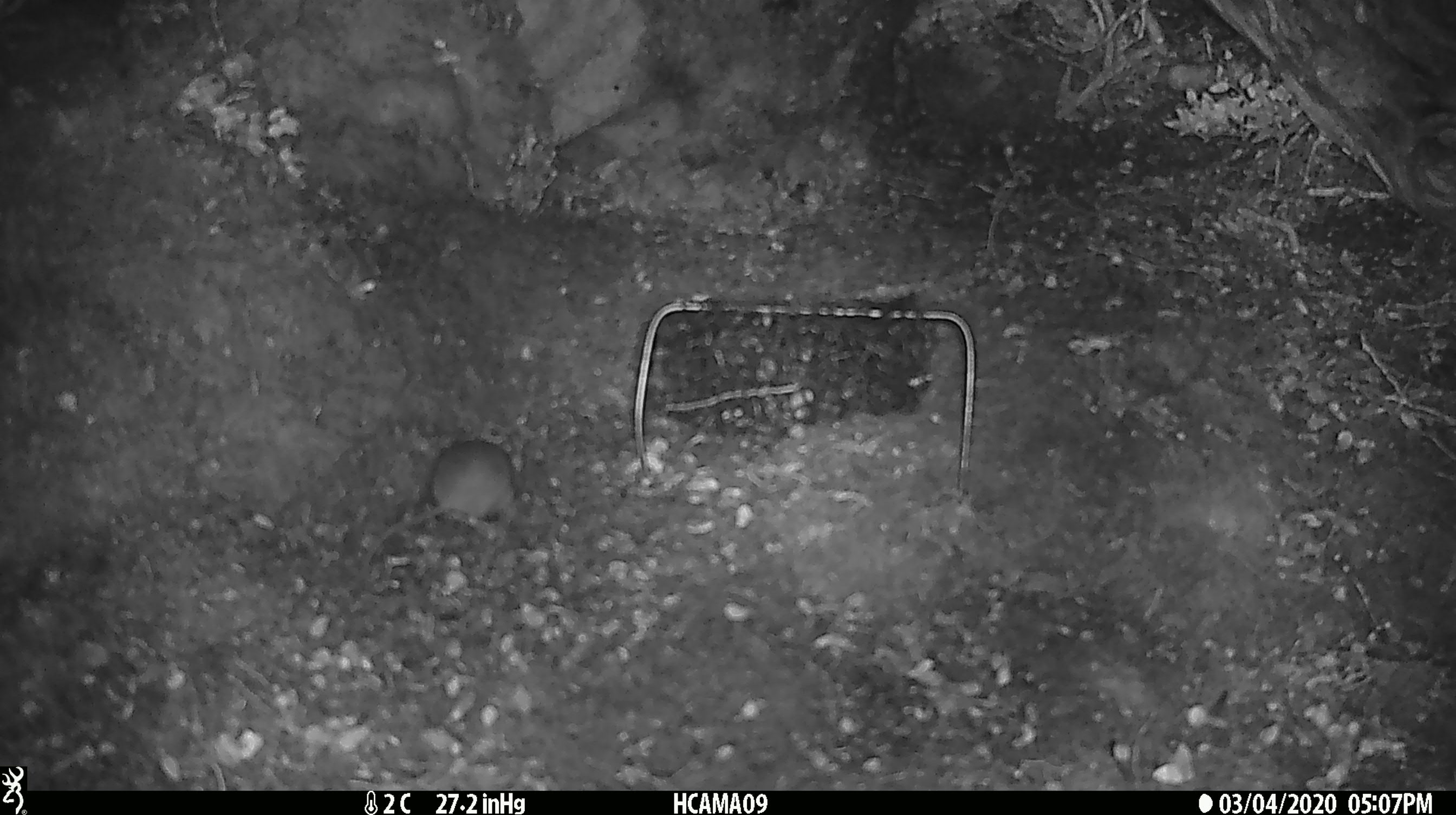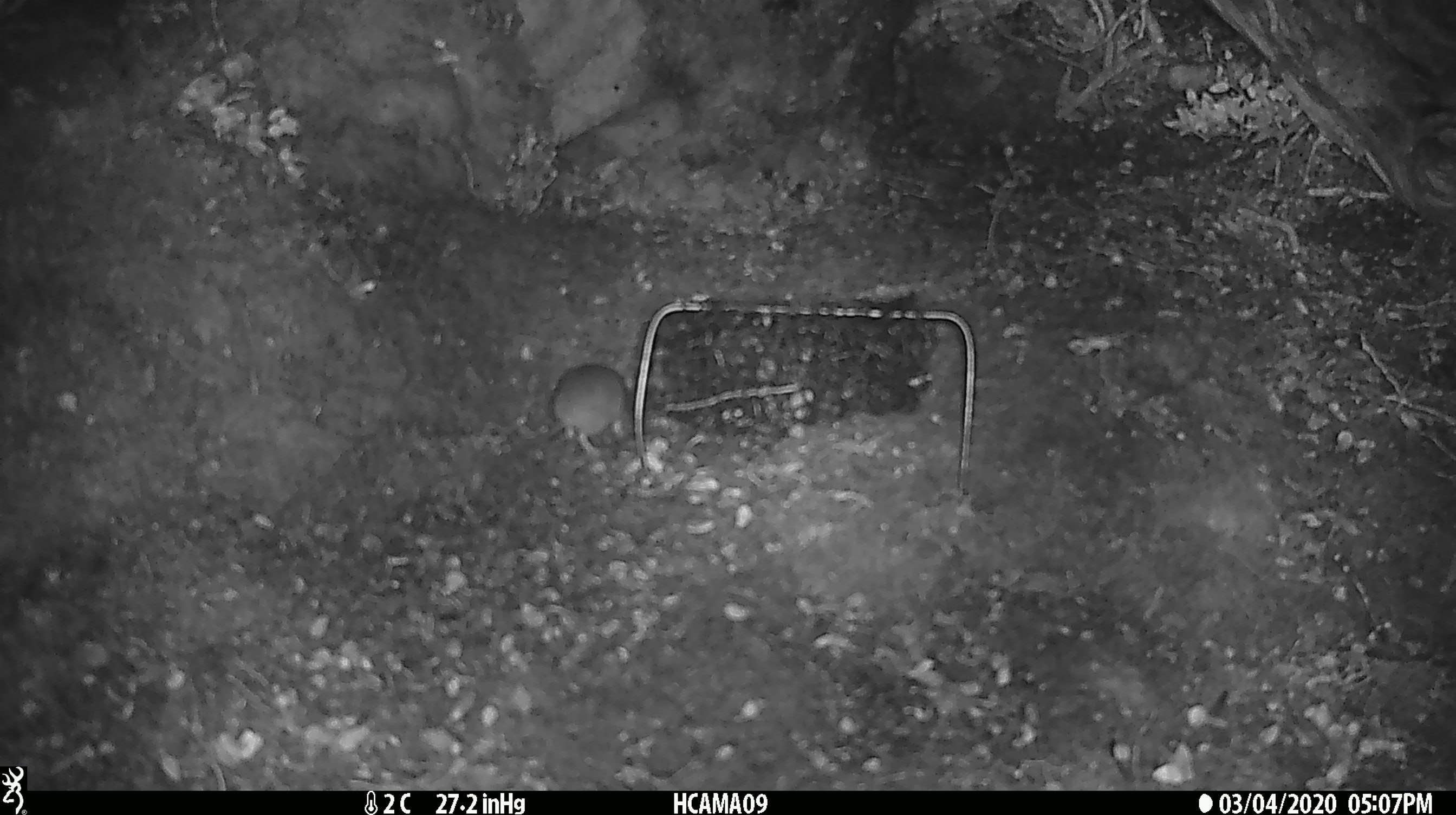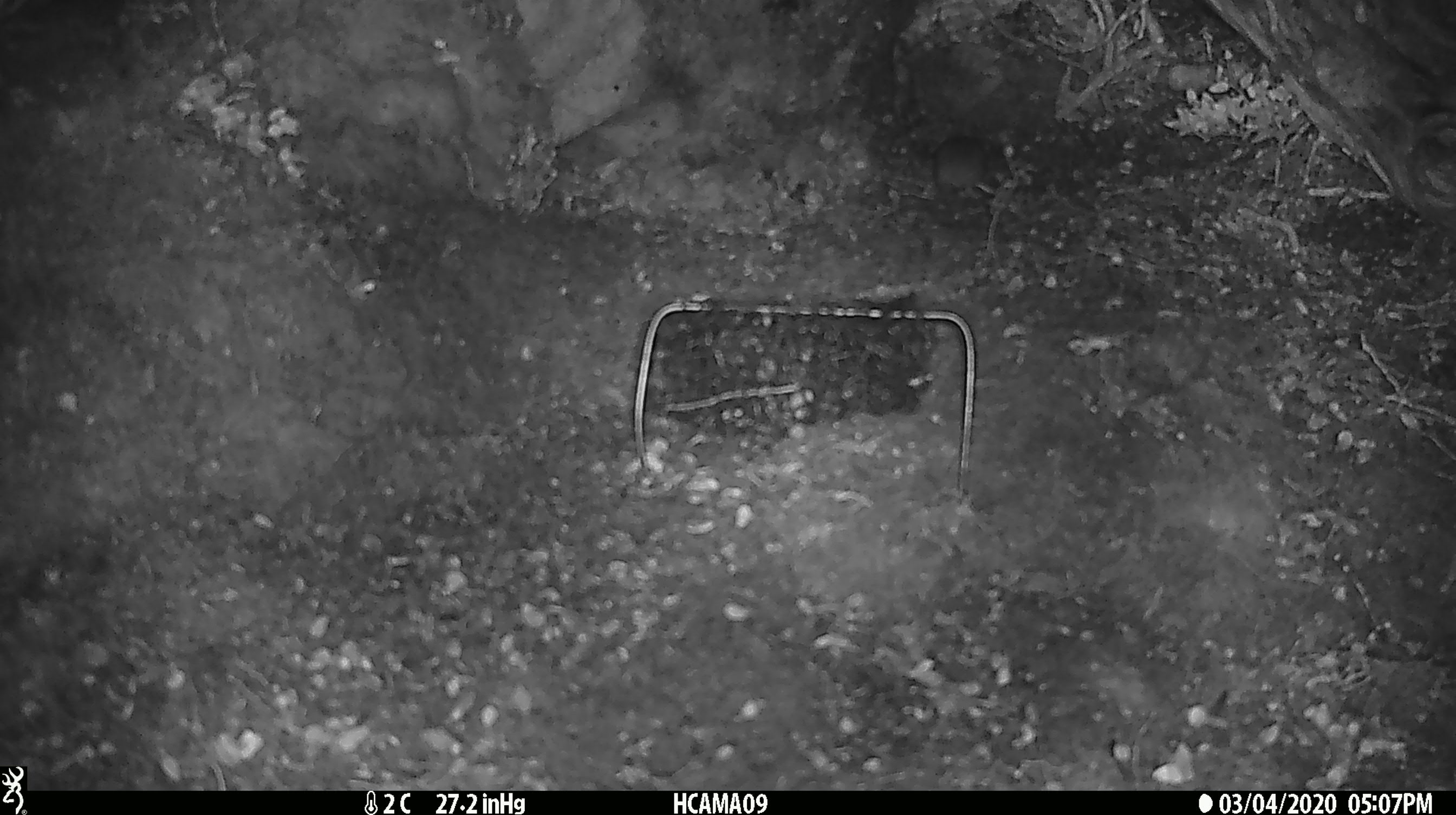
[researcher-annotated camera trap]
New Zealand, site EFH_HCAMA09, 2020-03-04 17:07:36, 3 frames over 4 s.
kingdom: Animalia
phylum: Chordata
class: Mammalia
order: Rodentia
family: Muridae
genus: Mus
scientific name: Mus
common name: mouse